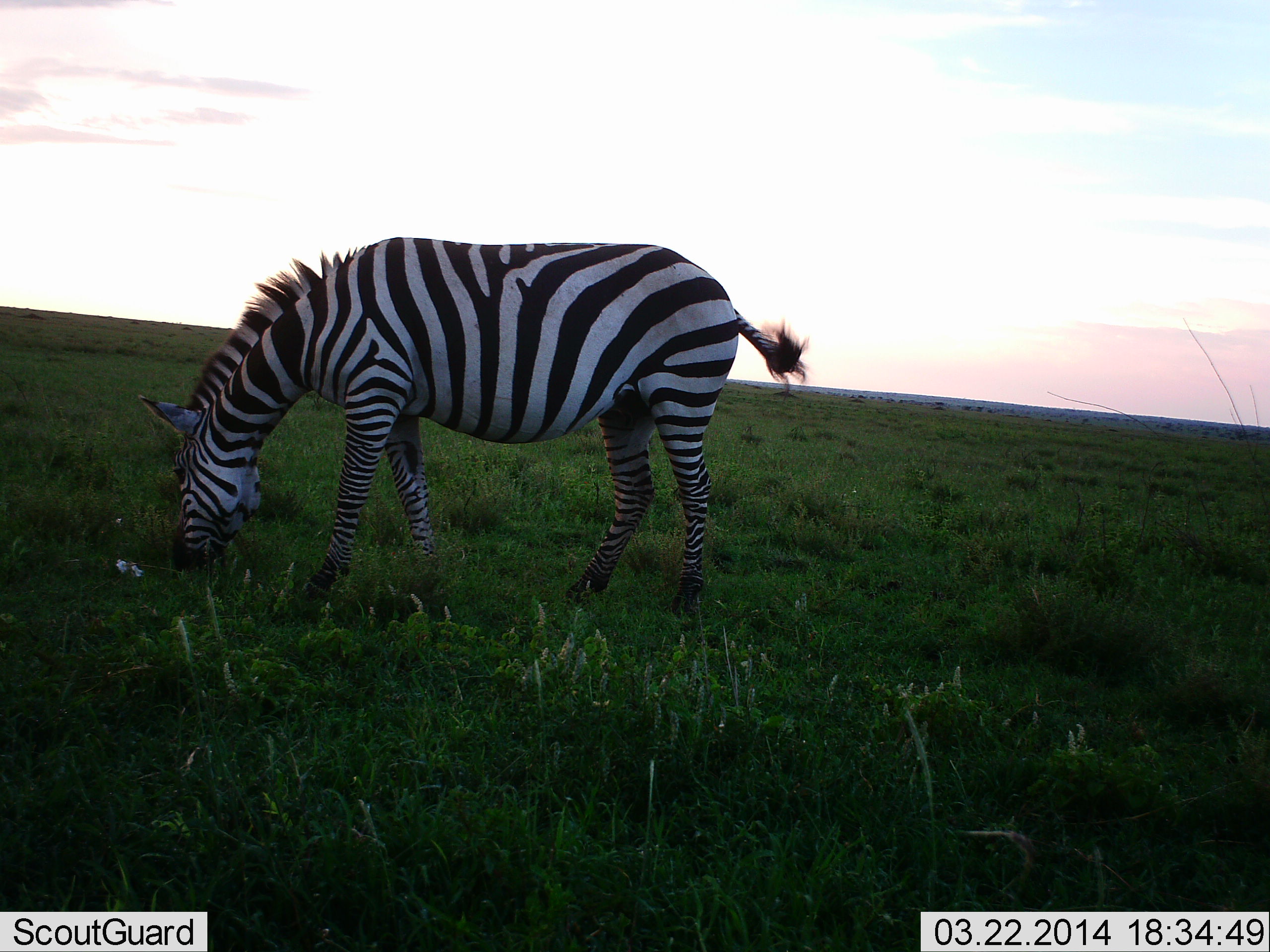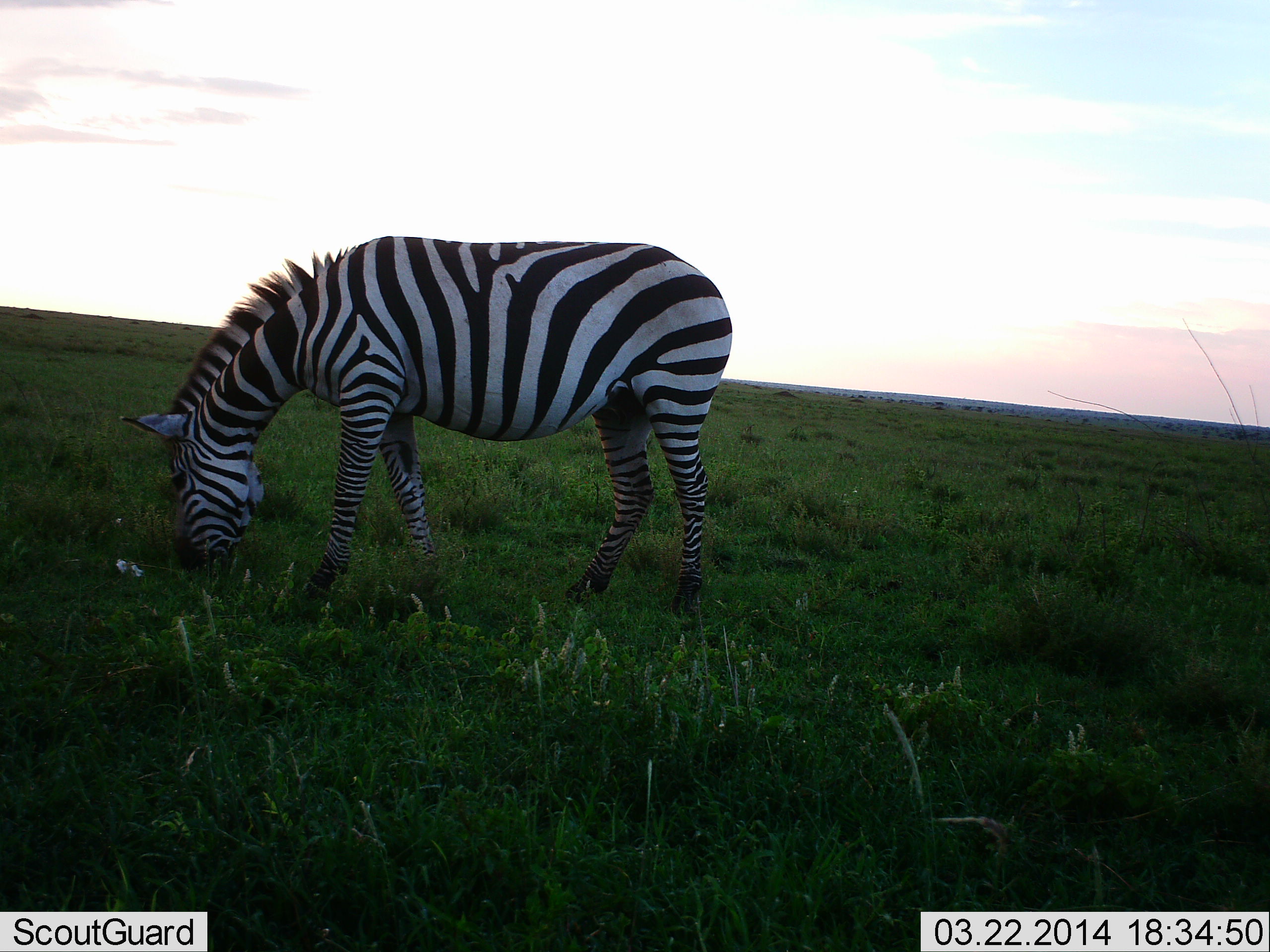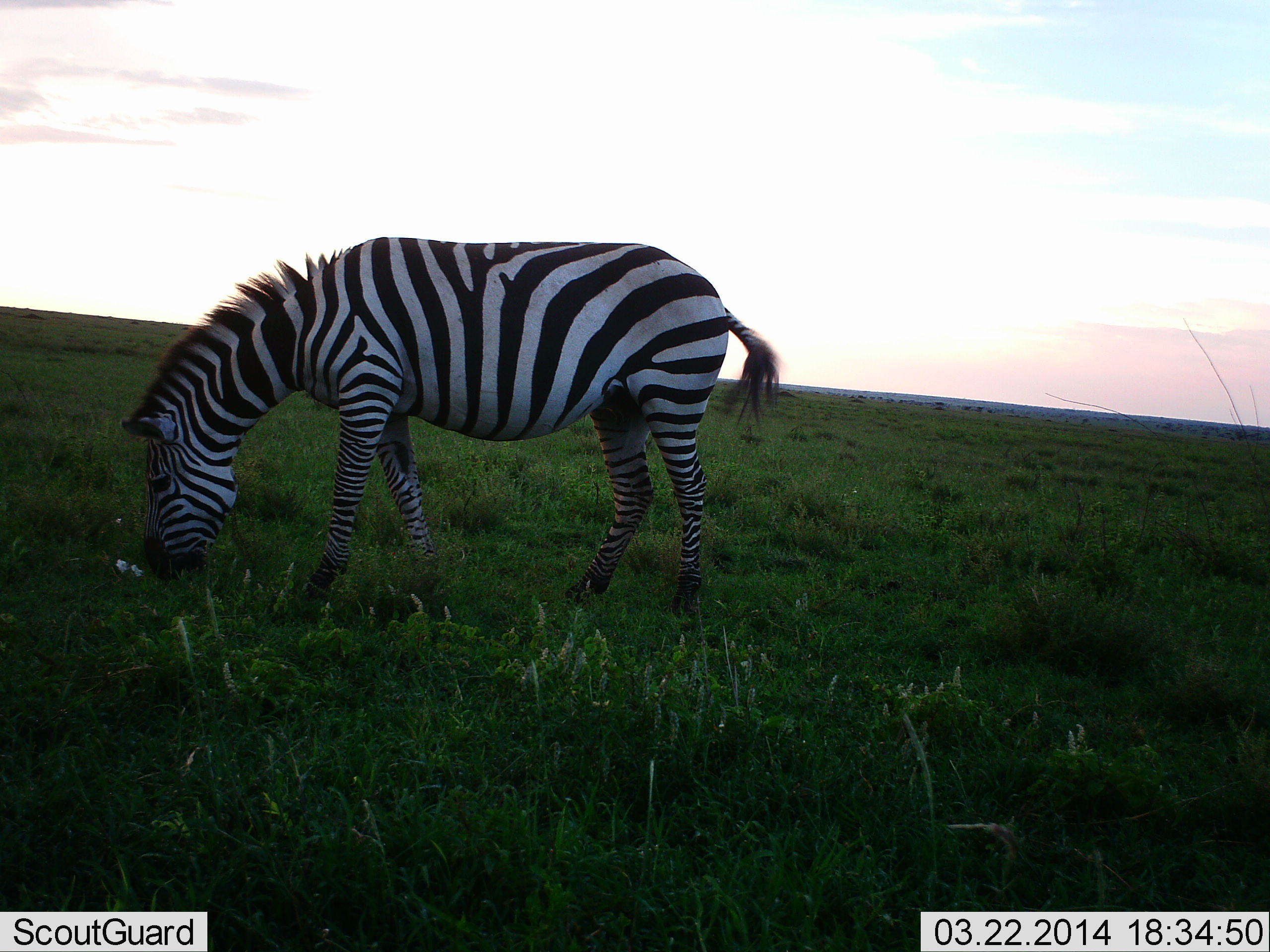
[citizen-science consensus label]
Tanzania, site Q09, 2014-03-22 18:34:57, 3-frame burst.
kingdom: Animalia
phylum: Chordata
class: Mammalia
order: Perissodactyla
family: Equidae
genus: Equus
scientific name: Equus quagga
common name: plains zebra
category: zebra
Zebra (plains zebra) (Equus quagga), count 1. Behavior (volunteer vote fractions): standing 30%, resting 0%, moving 0%, interacting 0%. Young present (vote fraction): 0%. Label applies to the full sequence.